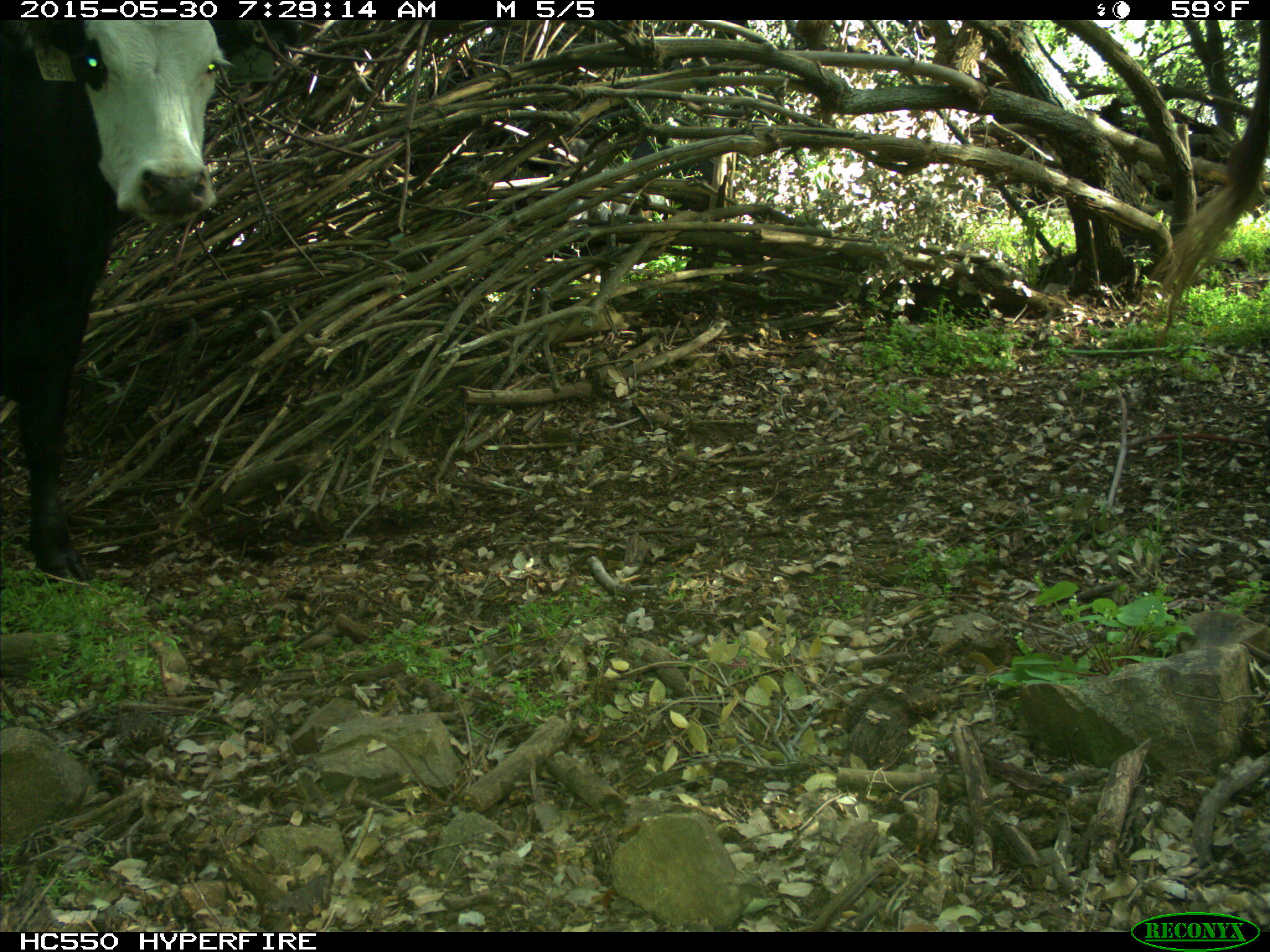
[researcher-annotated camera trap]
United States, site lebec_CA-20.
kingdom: Animalia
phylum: Chordata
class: Mammalia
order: Artiodactyla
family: Bovidae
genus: Bos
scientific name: Bos taurus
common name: domestic cow